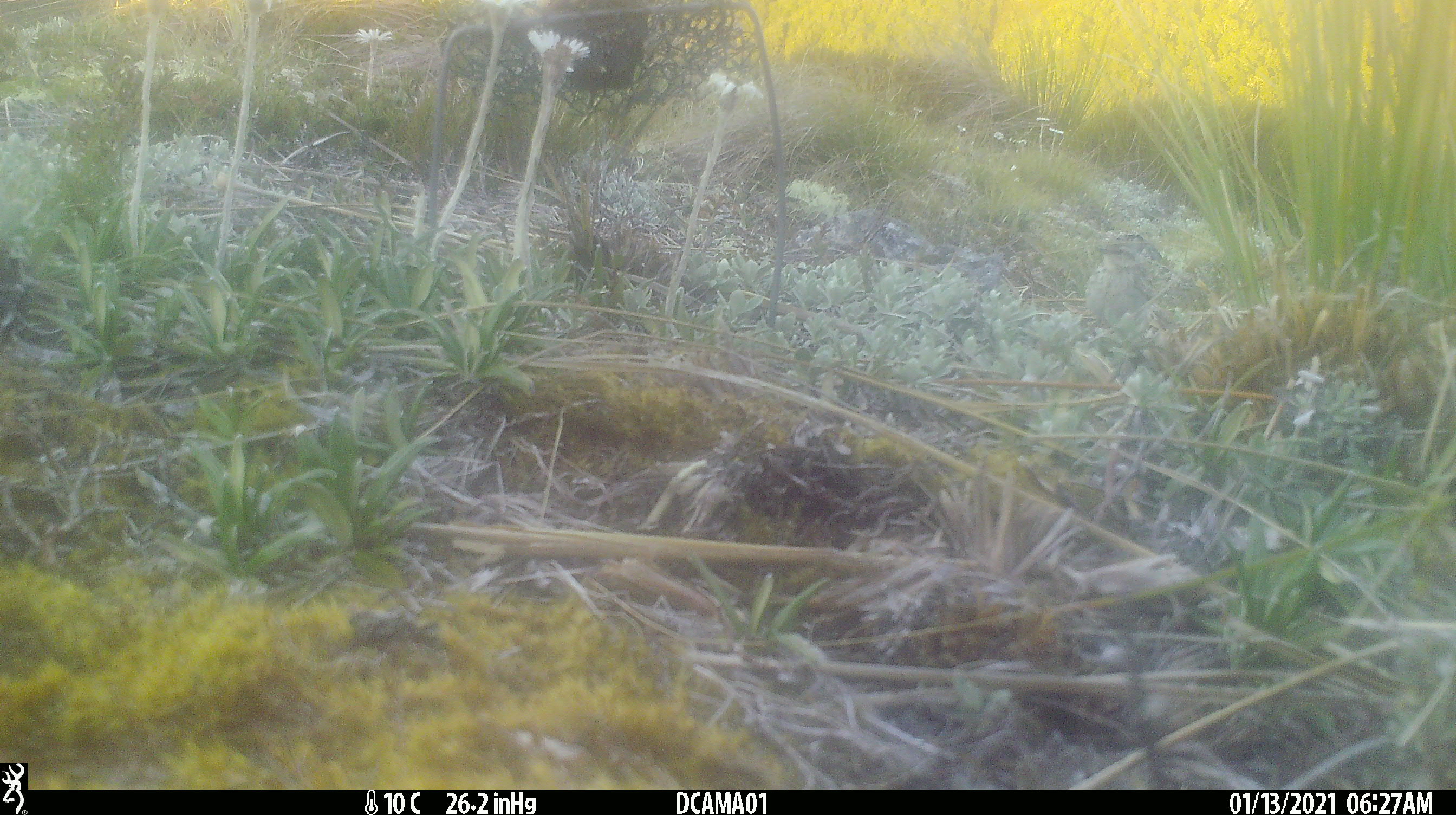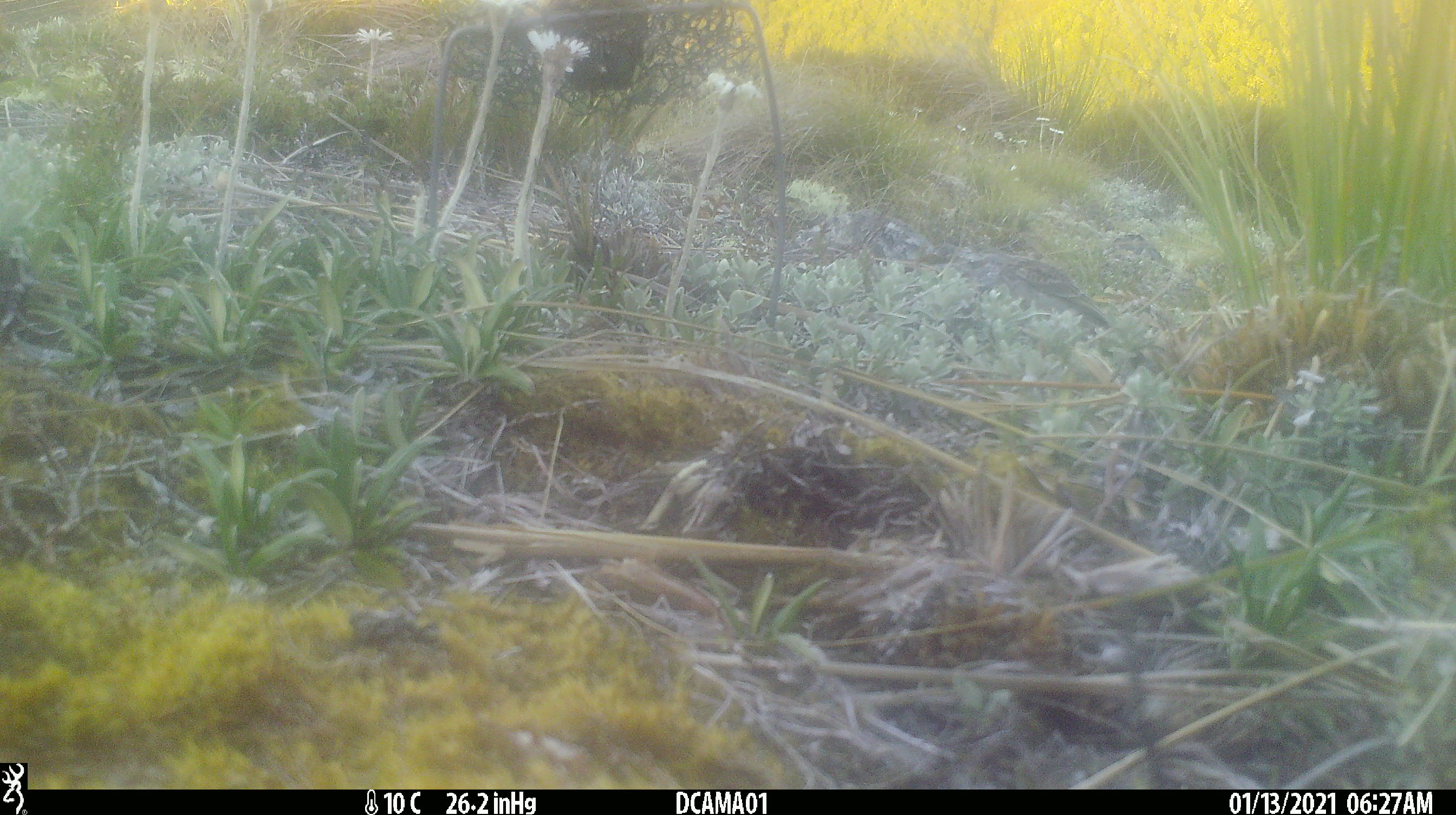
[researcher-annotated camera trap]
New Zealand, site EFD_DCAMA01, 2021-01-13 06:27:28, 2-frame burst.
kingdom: Animalia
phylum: Chordata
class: Aves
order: Passeriformes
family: Motacillidae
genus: Anthus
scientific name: Anthus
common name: pipit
Pipit (Anthus).